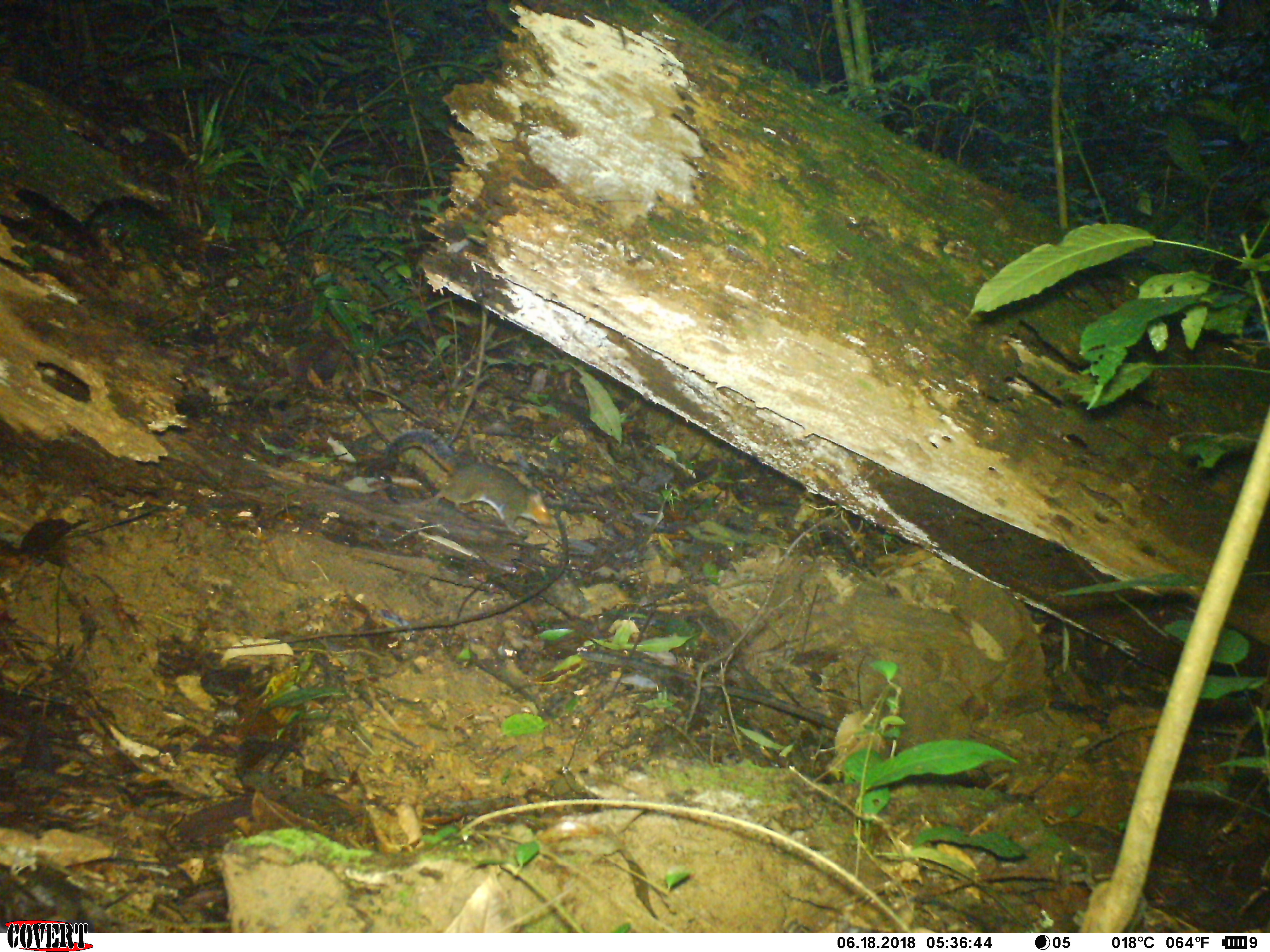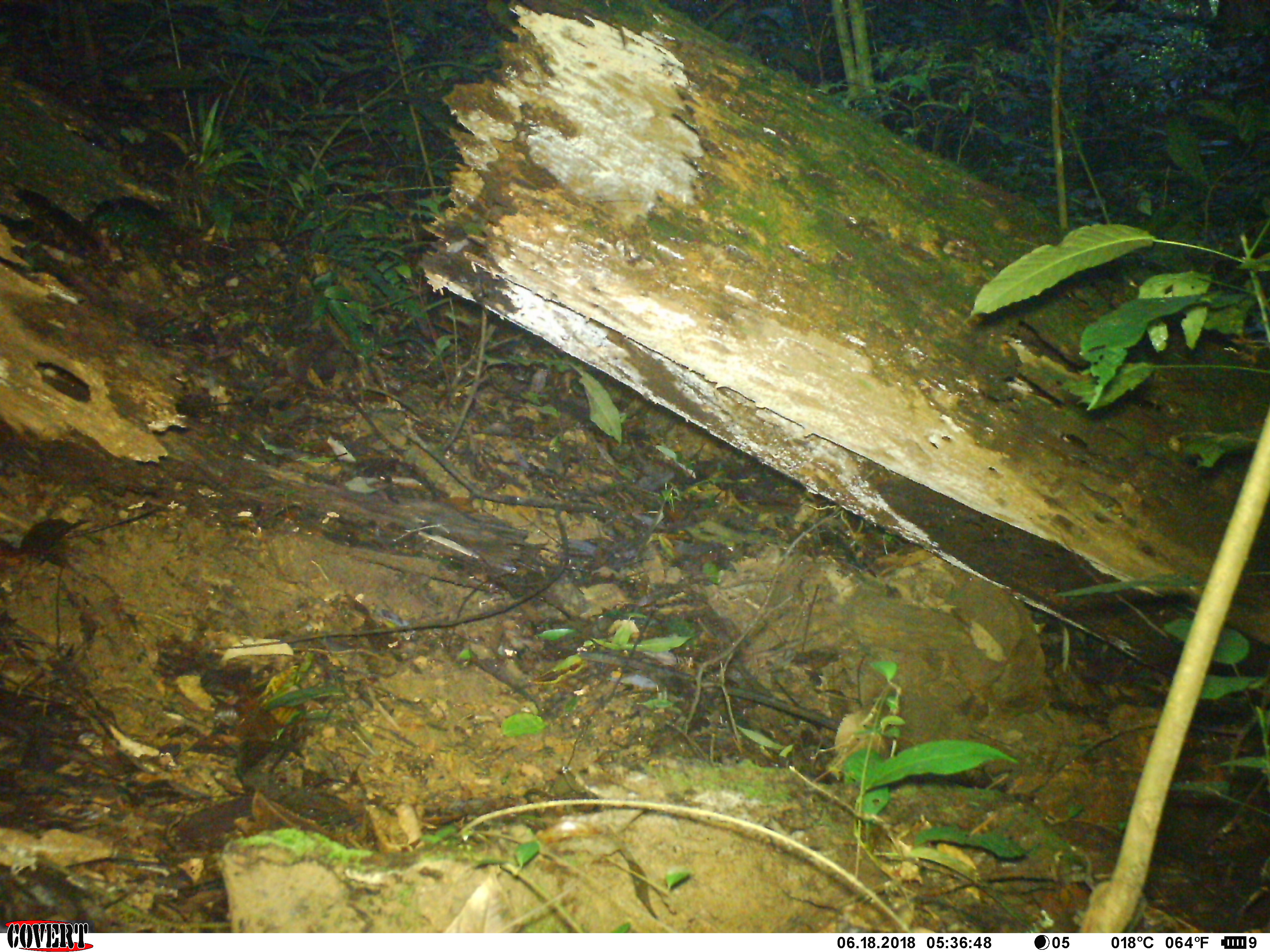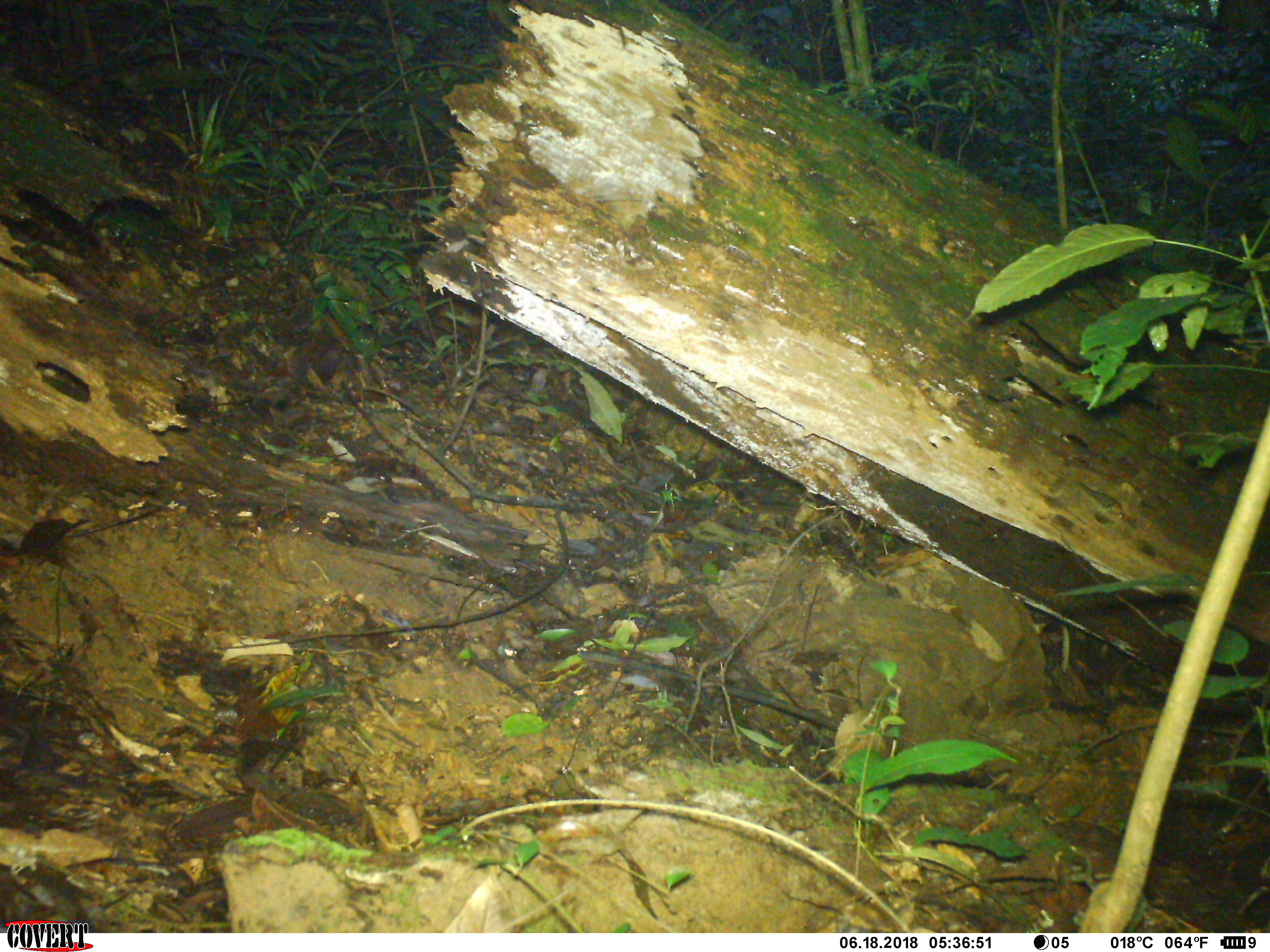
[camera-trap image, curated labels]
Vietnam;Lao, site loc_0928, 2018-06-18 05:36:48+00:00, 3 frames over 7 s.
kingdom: Animalia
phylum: Chordata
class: Mammalia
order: Rodentia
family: Sciuridae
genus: Dremomys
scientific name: Dremomys rufigenis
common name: red-cheeked squirrel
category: red cheeked squirrel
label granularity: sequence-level